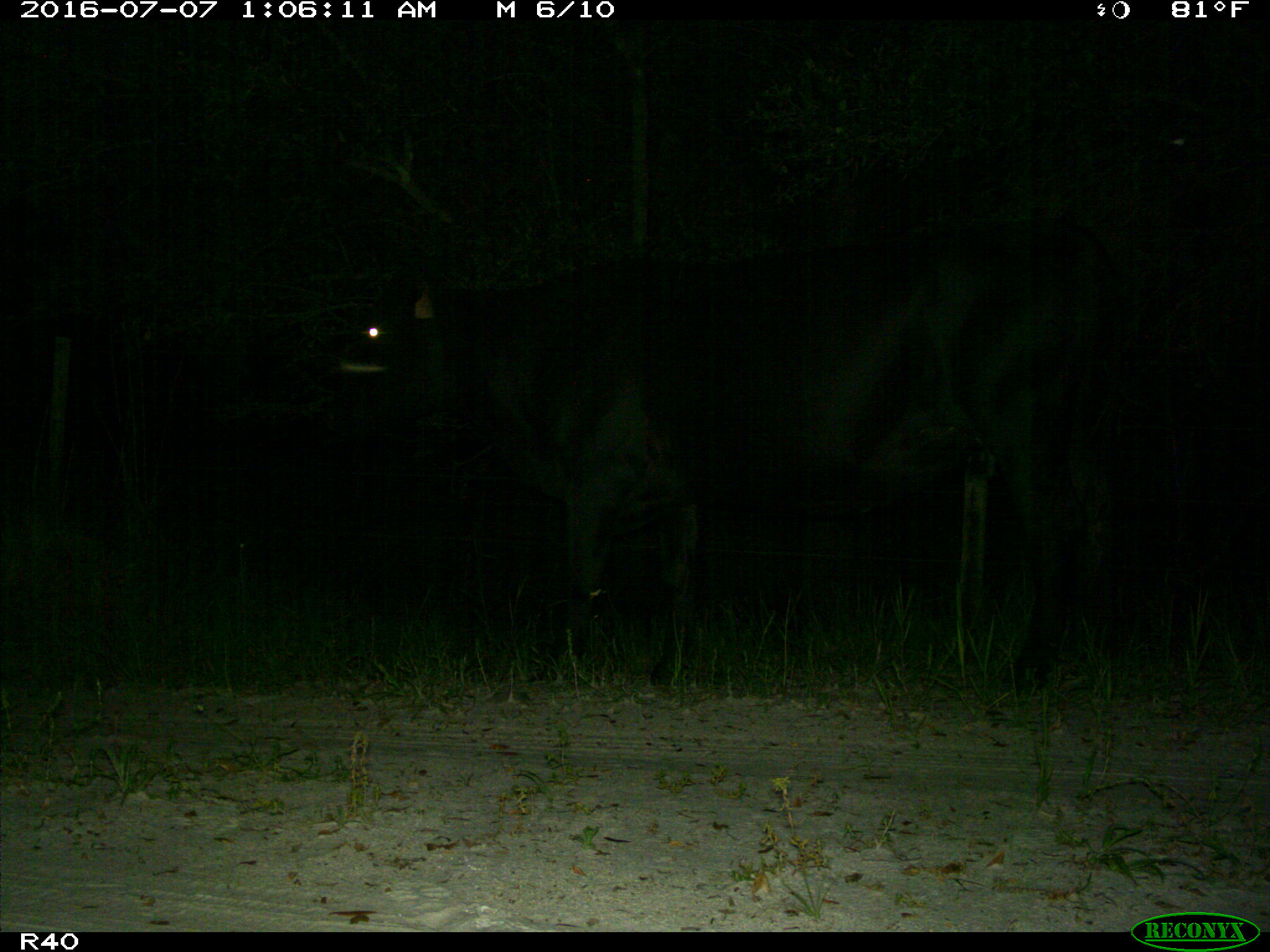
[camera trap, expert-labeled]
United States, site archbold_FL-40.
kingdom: Animalia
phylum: Chordata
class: Mammalia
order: Artiodactyla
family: Bovidae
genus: Bos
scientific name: Bos taurus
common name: domestic cow